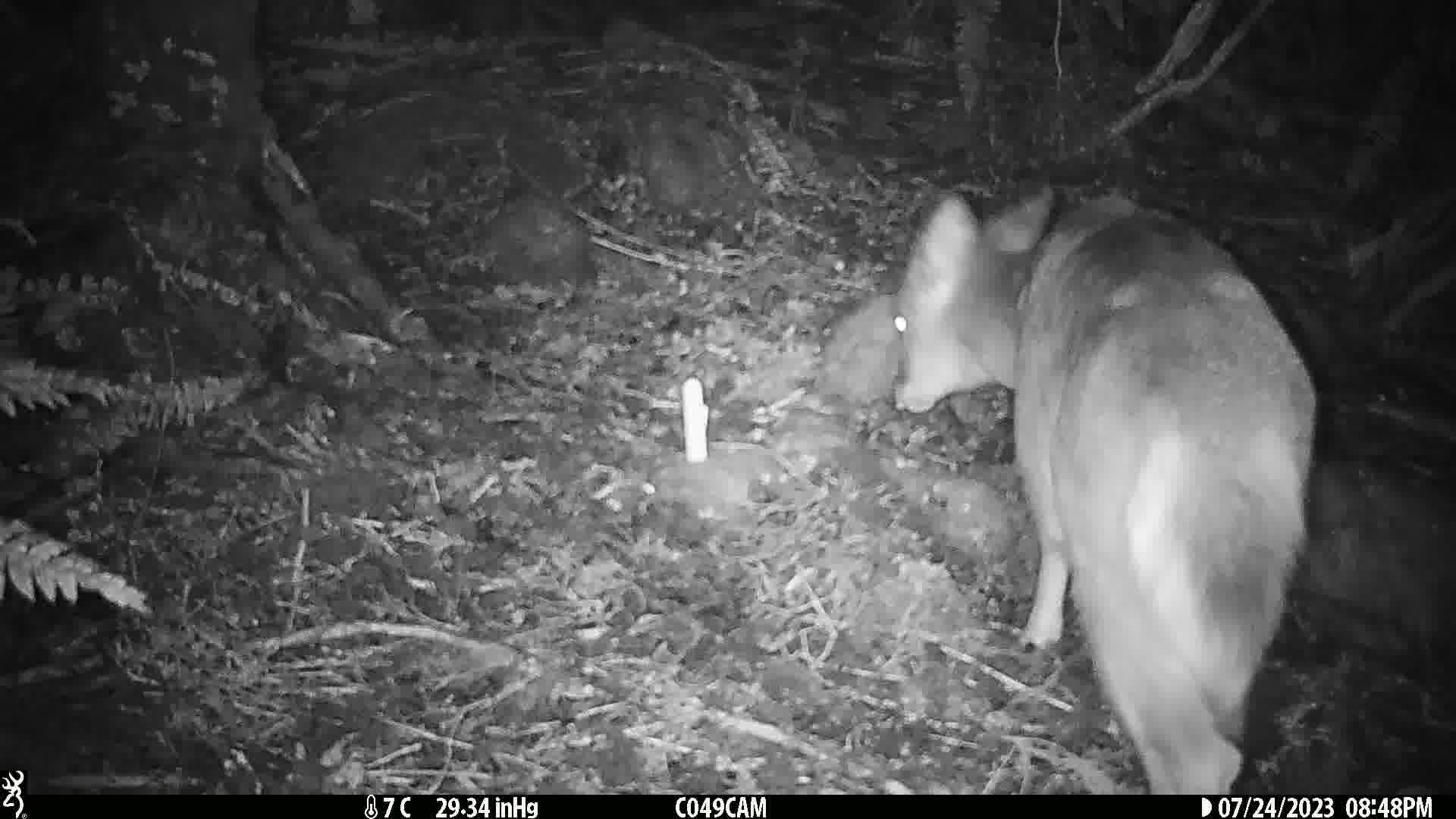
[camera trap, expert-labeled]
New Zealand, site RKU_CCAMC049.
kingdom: Animalia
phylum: Chordata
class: Mammalia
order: Artiodactyla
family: Cervidae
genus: Odocoileus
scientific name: Odocoileus virginianus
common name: white-tailed deer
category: white tailed deer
White tailed deer (white-tailed deer) (Odocoileus virginianus).